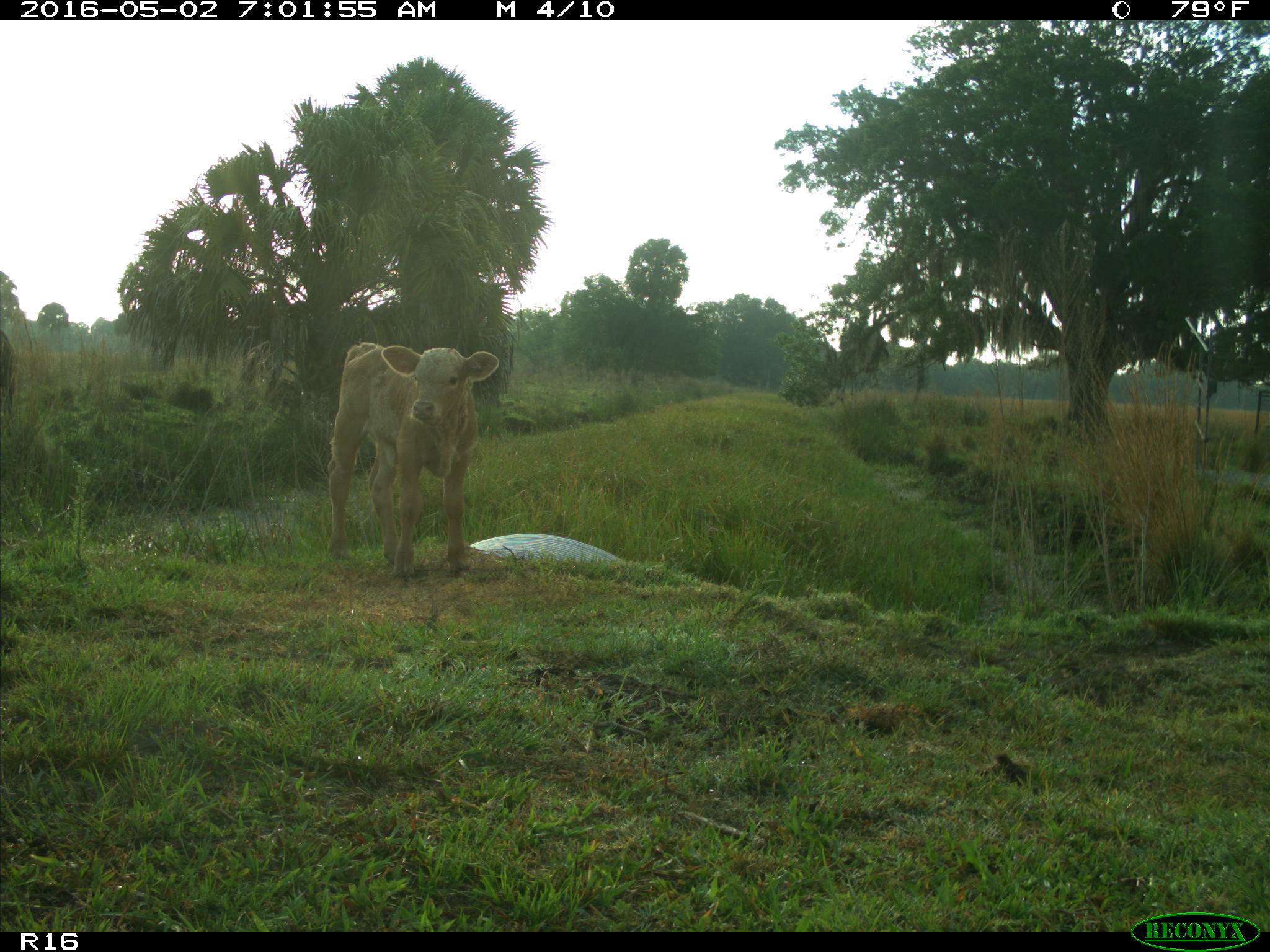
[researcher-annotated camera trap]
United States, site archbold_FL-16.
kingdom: Animalia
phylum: Chordata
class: Mammalia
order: Artiodactyla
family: Bovidae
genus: Bos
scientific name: Bos taurus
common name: domestic cow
Bos taurus (domestic cow).